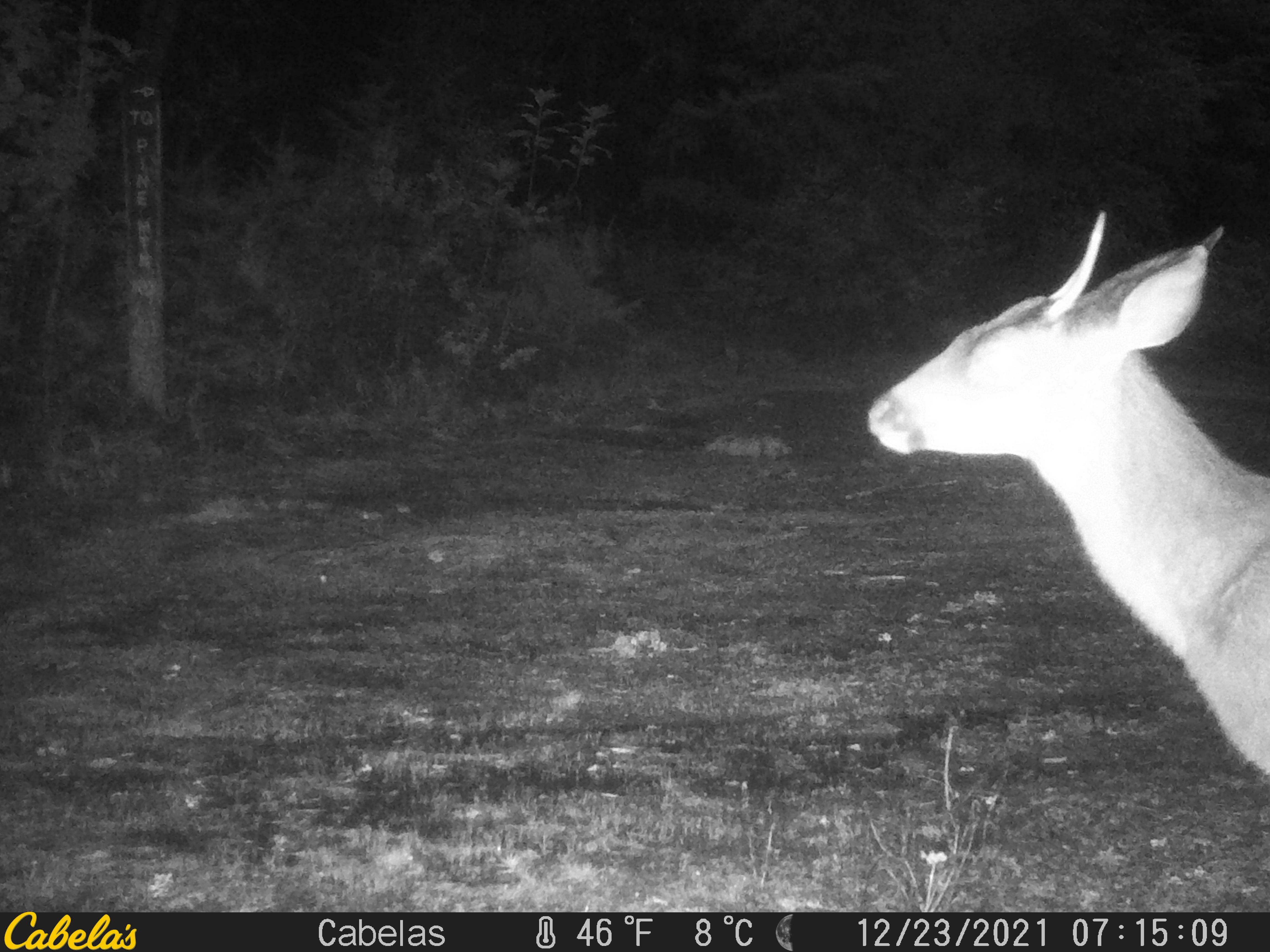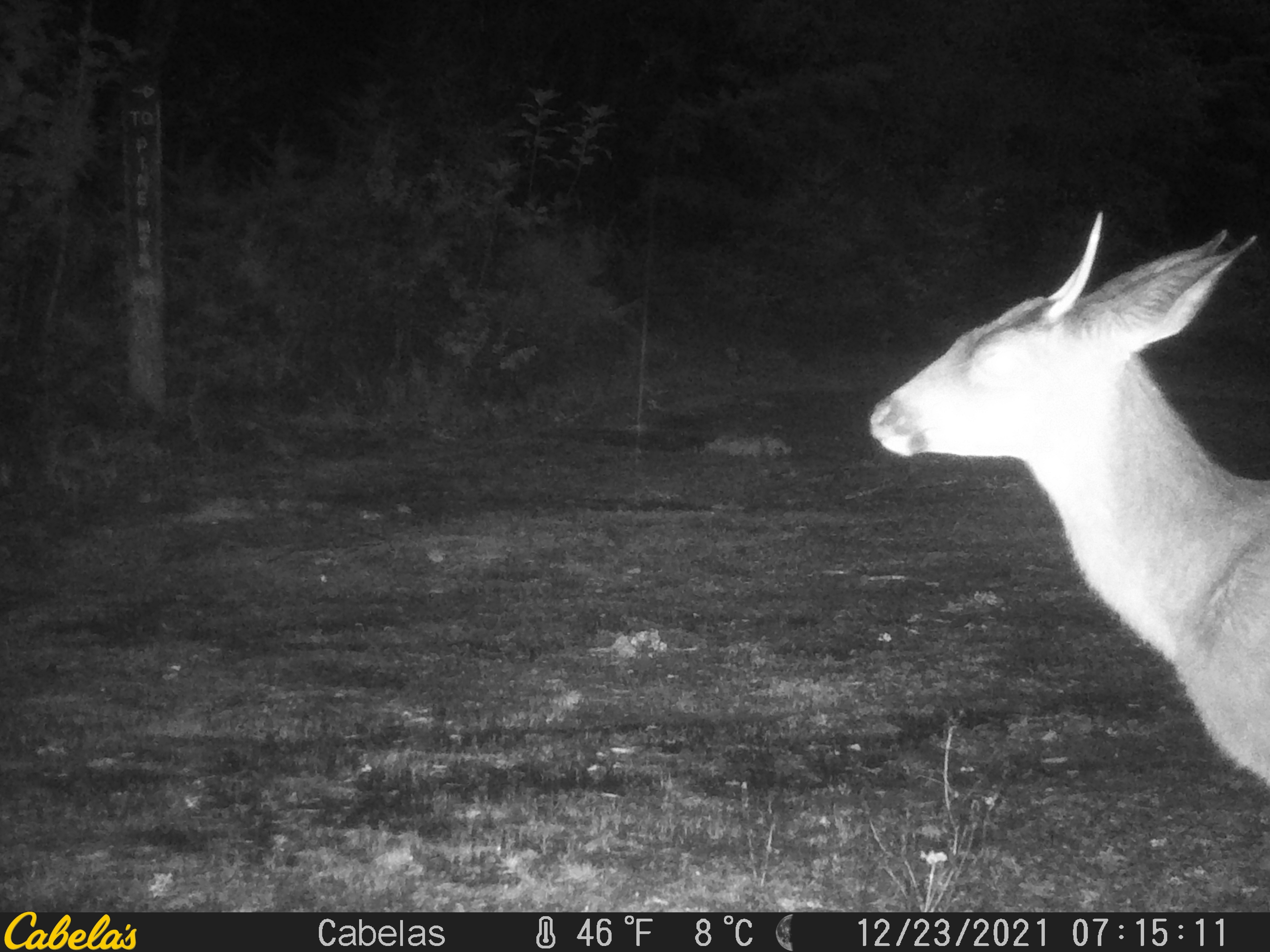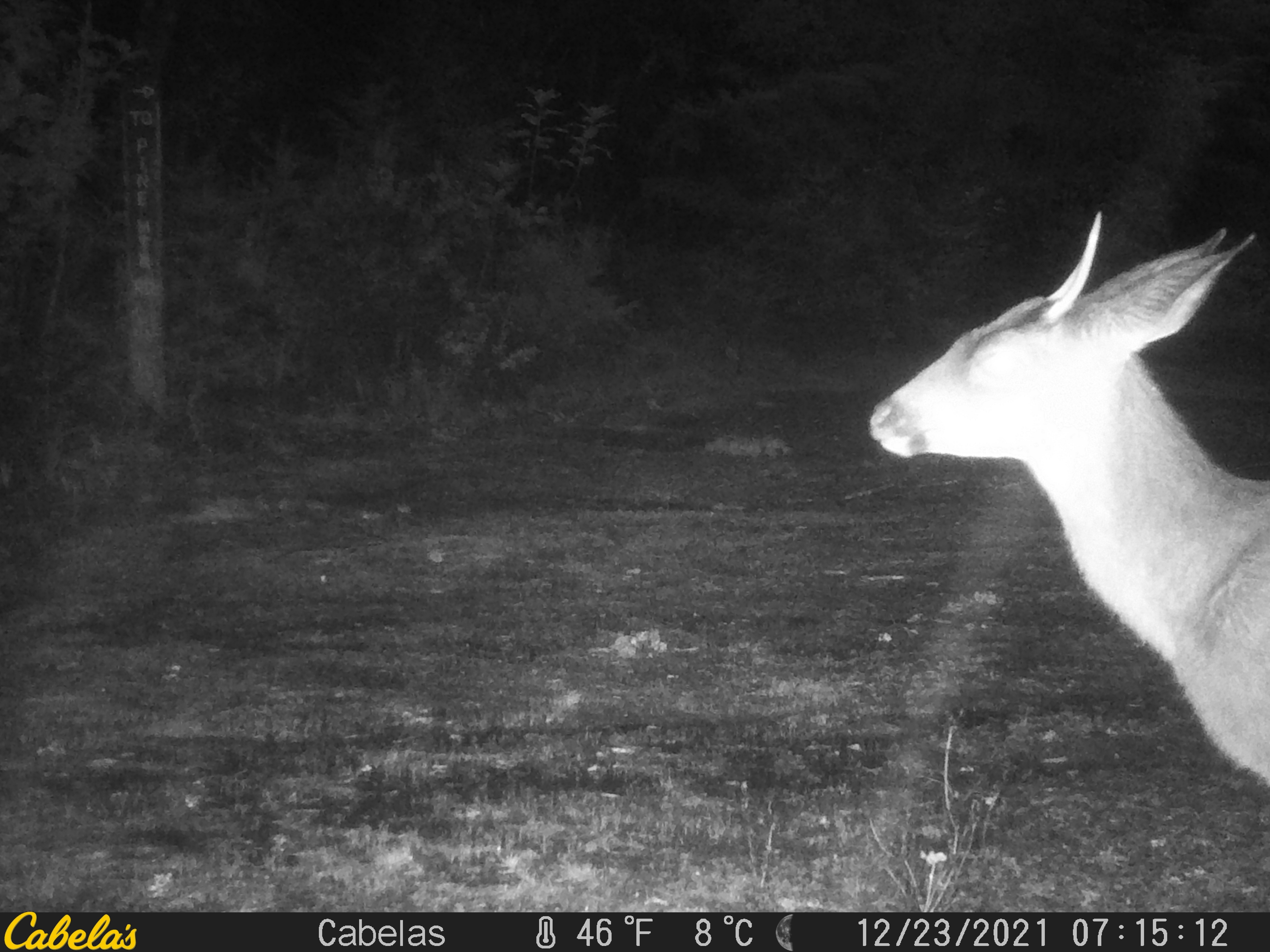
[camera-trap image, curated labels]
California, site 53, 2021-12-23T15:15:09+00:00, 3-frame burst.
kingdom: Animalia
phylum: Chordata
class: Mammalia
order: Artiodactyla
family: Cervidae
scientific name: Cervidae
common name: elk or deer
Elk or deer (Cervidae).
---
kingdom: Animalia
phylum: Chordata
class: Mammalia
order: Artiodactyla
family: Cervidae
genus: Odocoileus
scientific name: Odocoileus hemionus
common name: mule deer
Mule deer (Odocoileus hemionus).